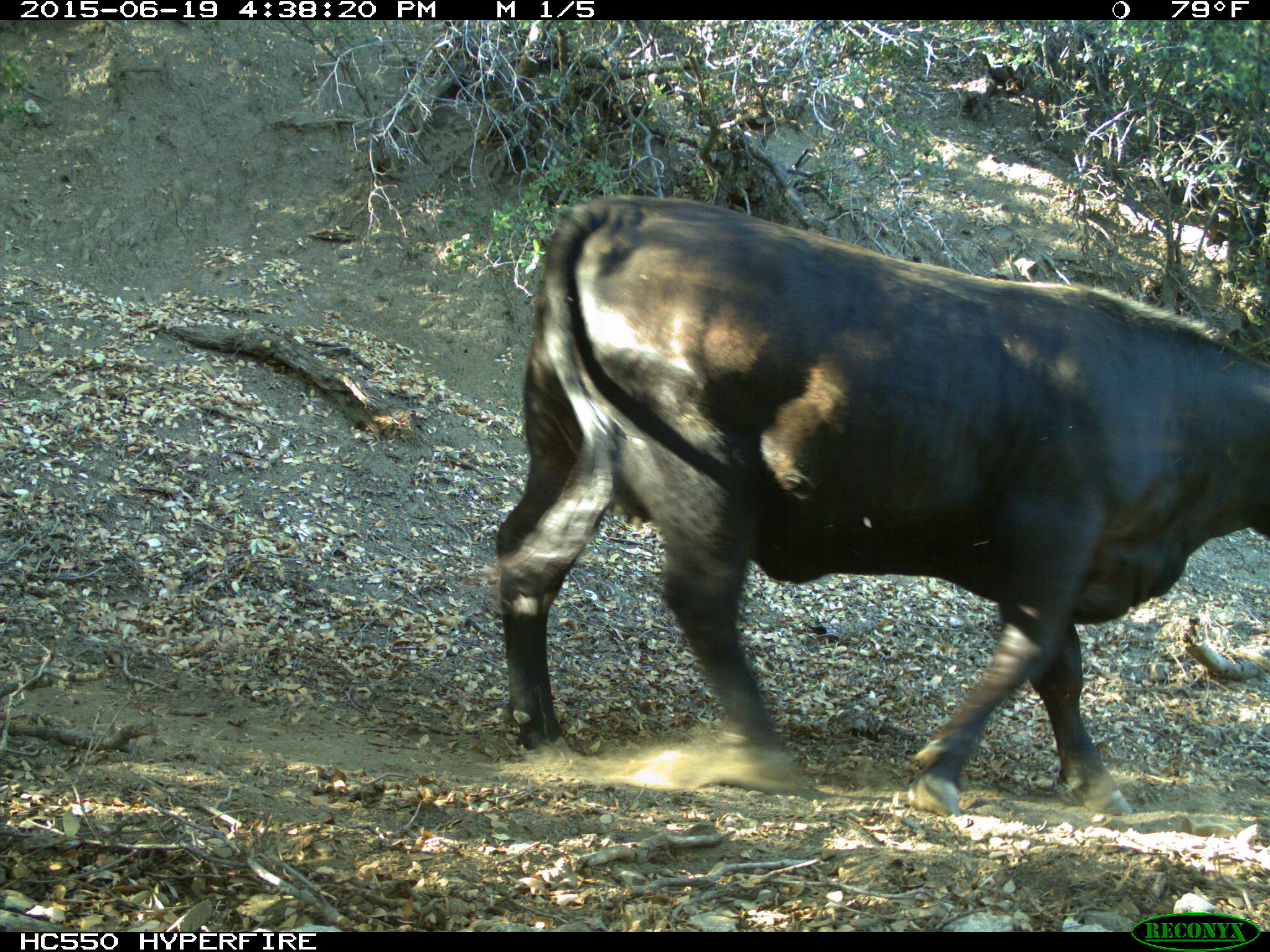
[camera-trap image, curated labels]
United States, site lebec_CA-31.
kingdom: Animalia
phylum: Chordata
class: Mammalia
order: Artiodactyla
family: Bovidae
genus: Bos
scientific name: Bos taurus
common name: domestic cow